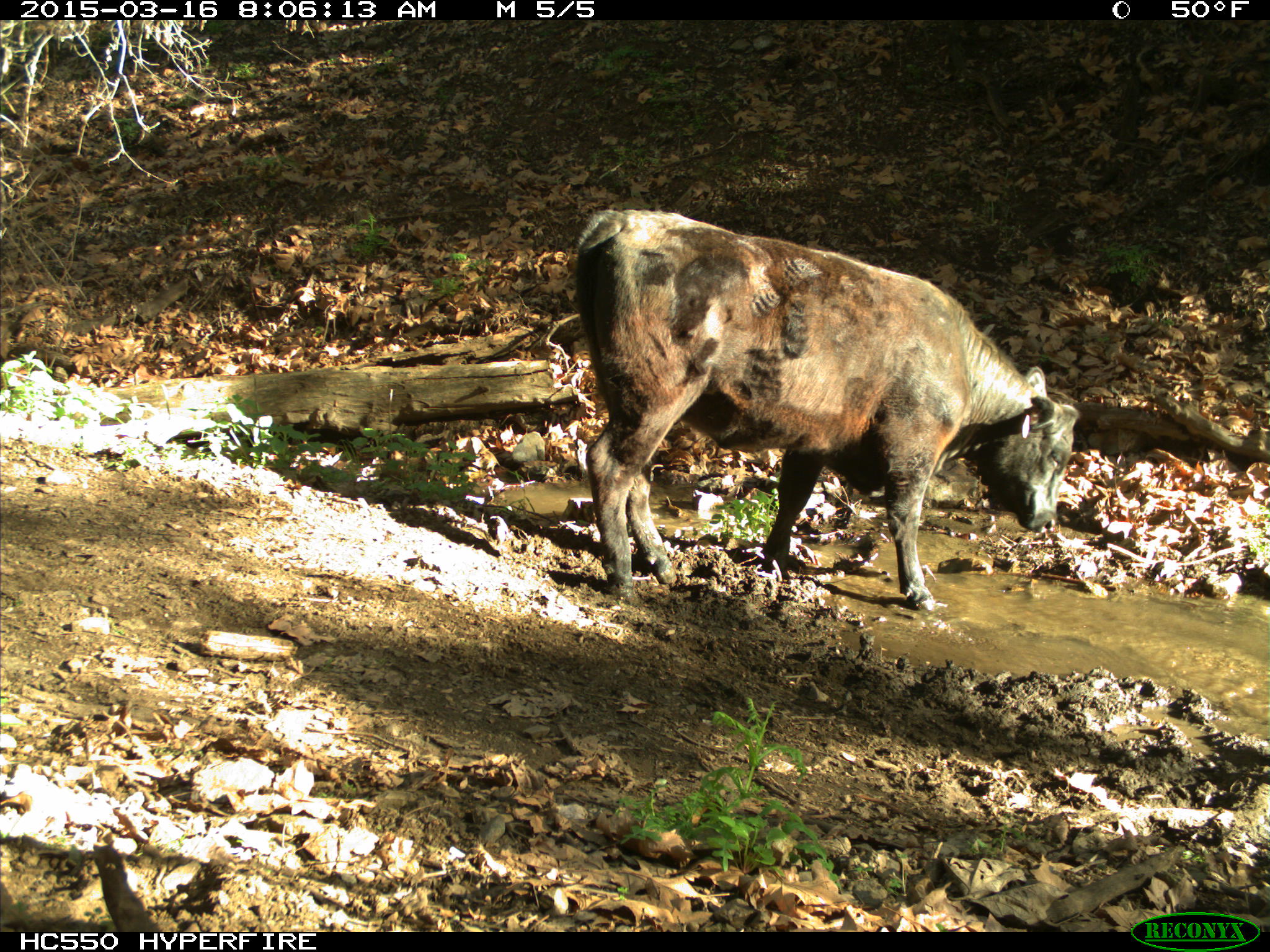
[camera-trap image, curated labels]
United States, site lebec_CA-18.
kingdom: Animalia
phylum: Chordata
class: Mammalia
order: Artiodactyla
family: Bovidae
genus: Bos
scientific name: Bos taurus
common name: domestic cow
Bos taurus (domestic cow).